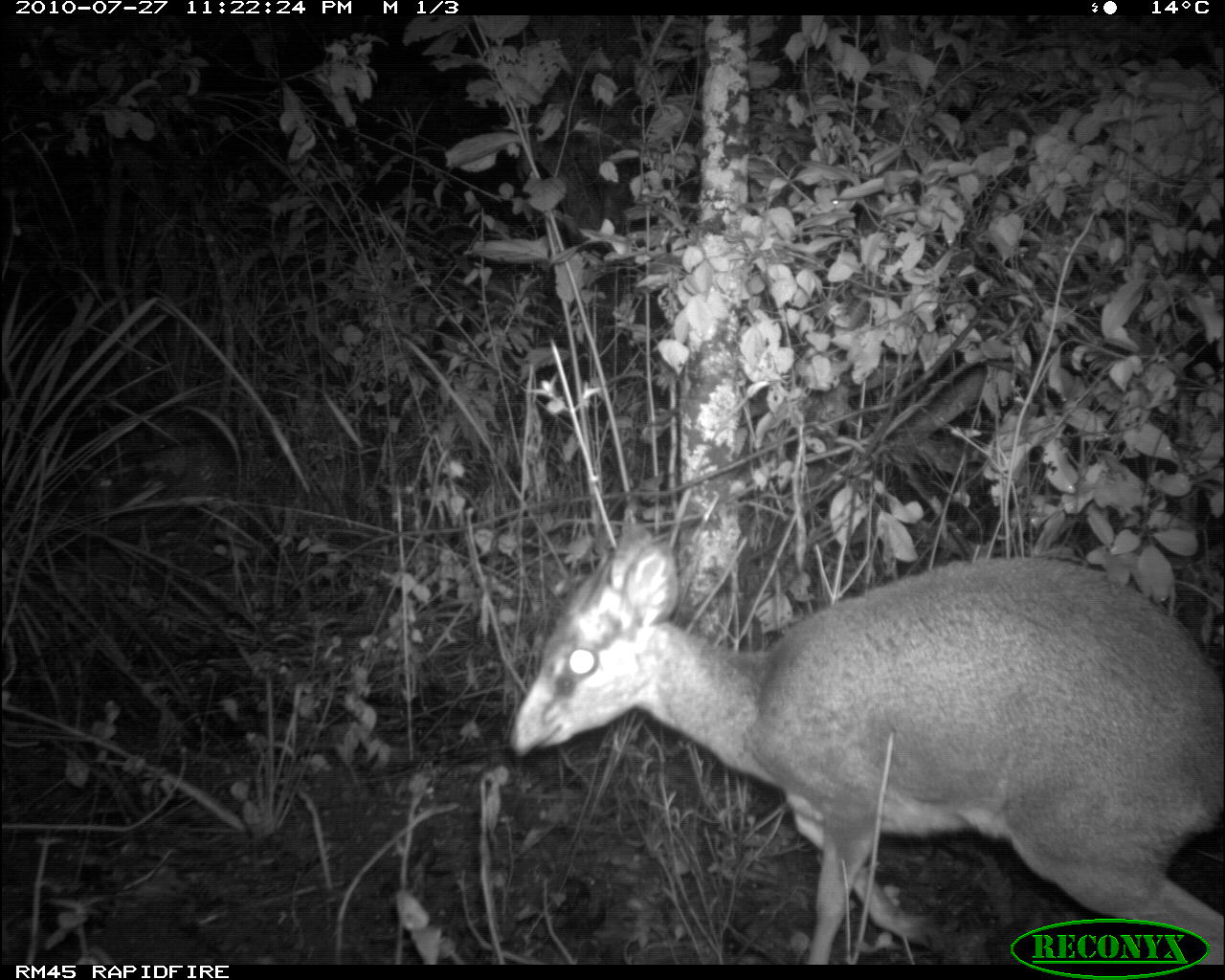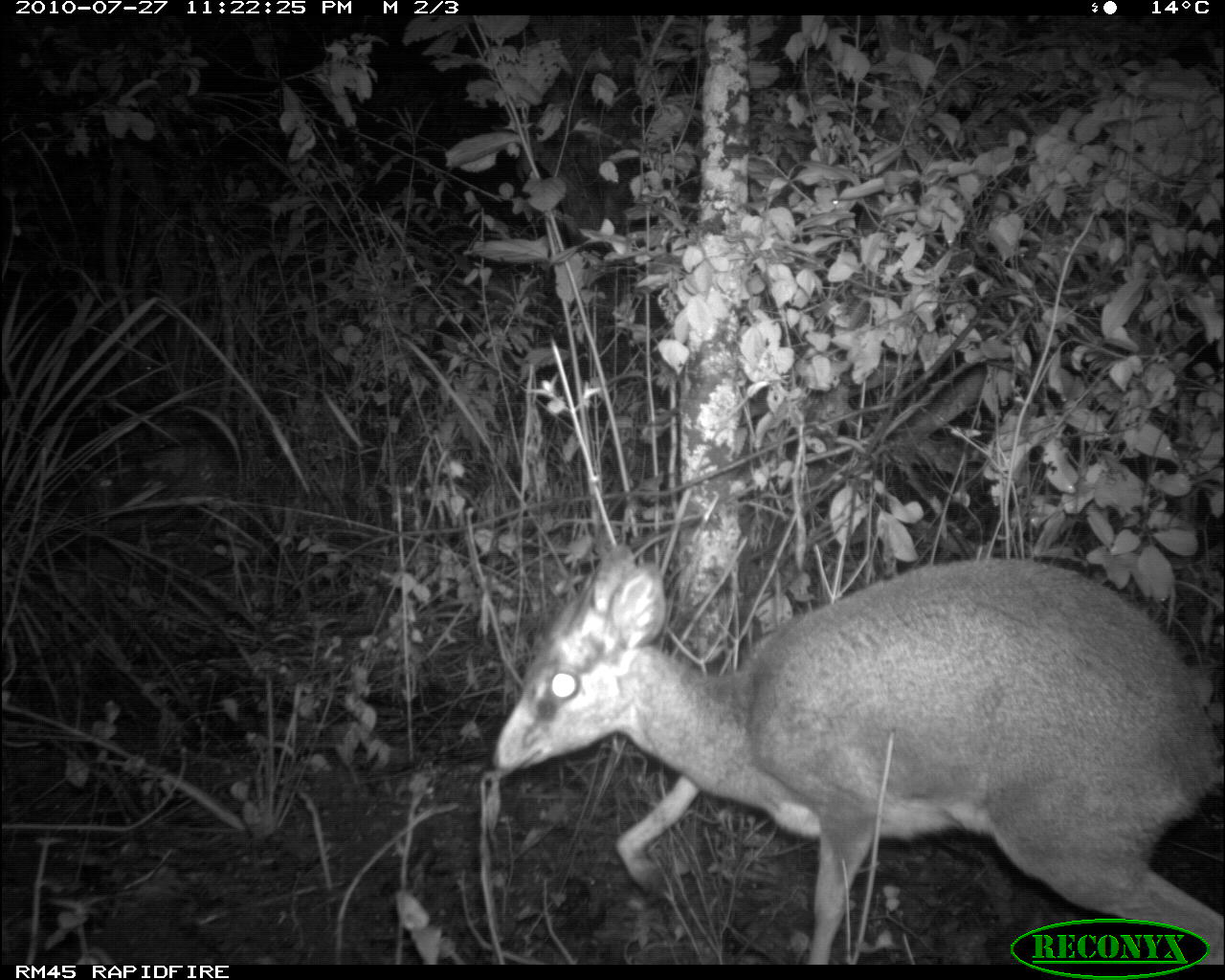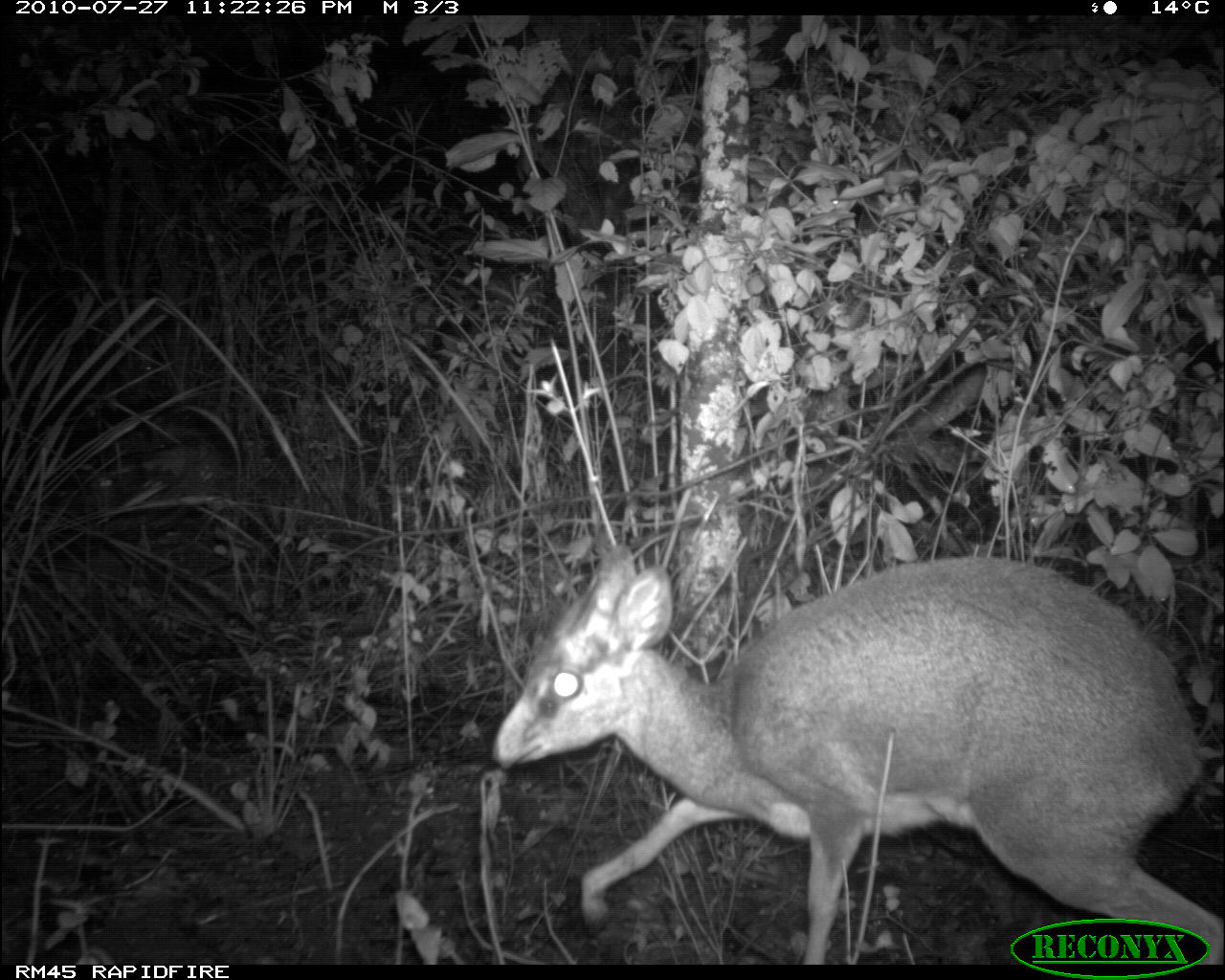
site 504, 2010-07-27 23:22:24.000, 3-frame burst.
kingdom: Animalia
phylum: Chordata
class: Mammalia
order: Artiodactyla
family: Bovidae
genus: Madoqua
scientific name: Madoqua guentheri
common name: günther's dik-dik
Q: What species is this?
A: Madoqua guentheri (günther's dik-dik).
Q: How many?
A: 1.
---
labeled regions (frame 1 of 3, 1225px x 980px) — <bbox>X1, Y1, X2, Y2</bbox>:
madoqua guentheri: <bbox>508, 525, 1224, 962</bbox>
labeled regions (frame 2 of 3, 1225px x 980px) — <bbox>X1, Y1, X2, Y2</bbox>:
madoqua guentheri: <bbox>493, 545, 1224, 958</bbox>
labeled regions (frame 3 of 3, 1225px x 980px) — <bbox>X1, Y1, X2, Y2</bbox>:
madoqua guentheri: <bbox>493, 545, 1224, 958</bbox>